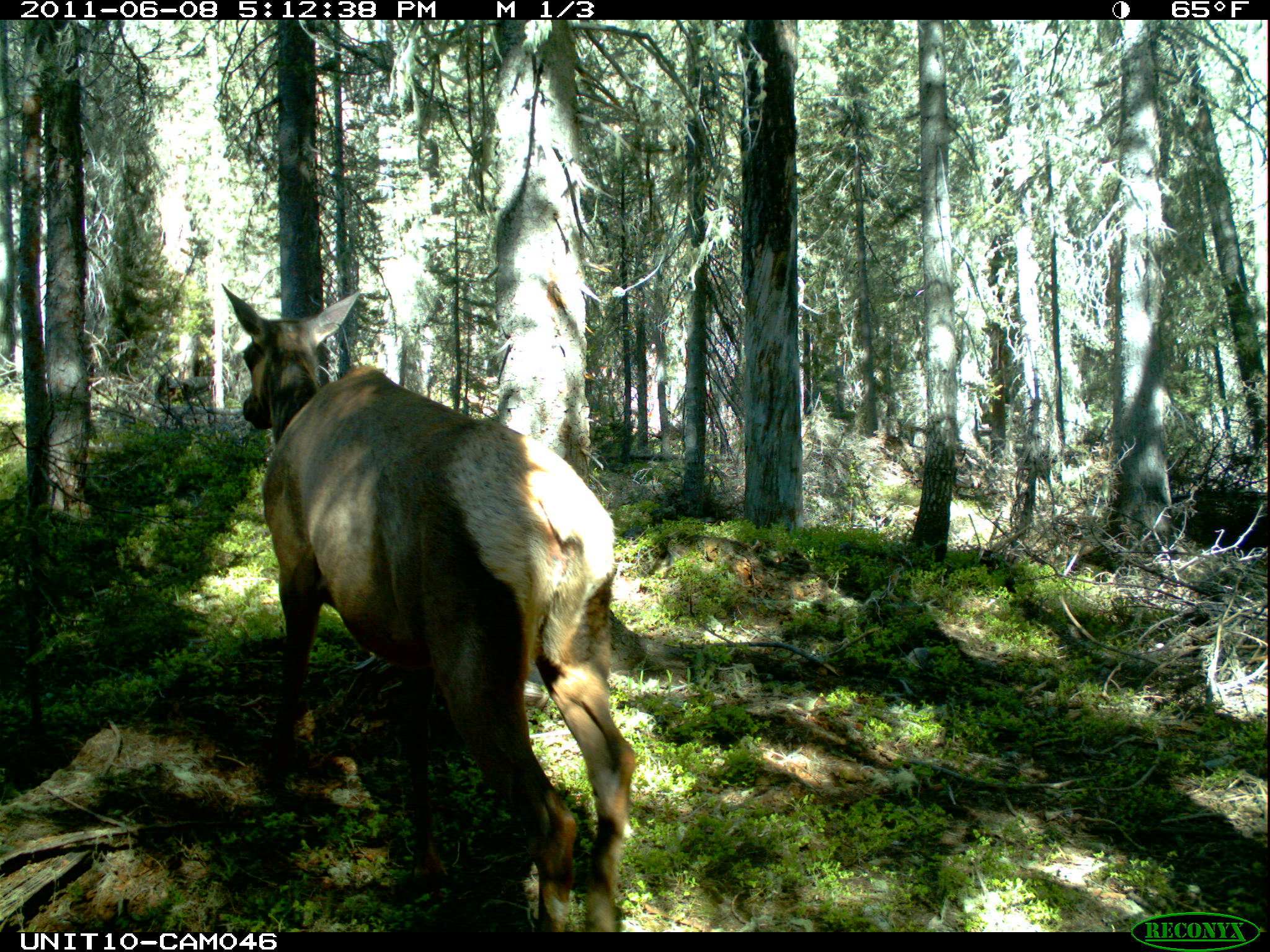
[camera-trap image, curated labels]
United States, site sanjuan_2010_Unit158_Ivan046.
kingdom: Animalia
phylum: Chordata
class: Mammalia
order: Artiodactyla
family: Cervidae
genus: Cervus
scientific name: Cervus elaphus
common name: red deer